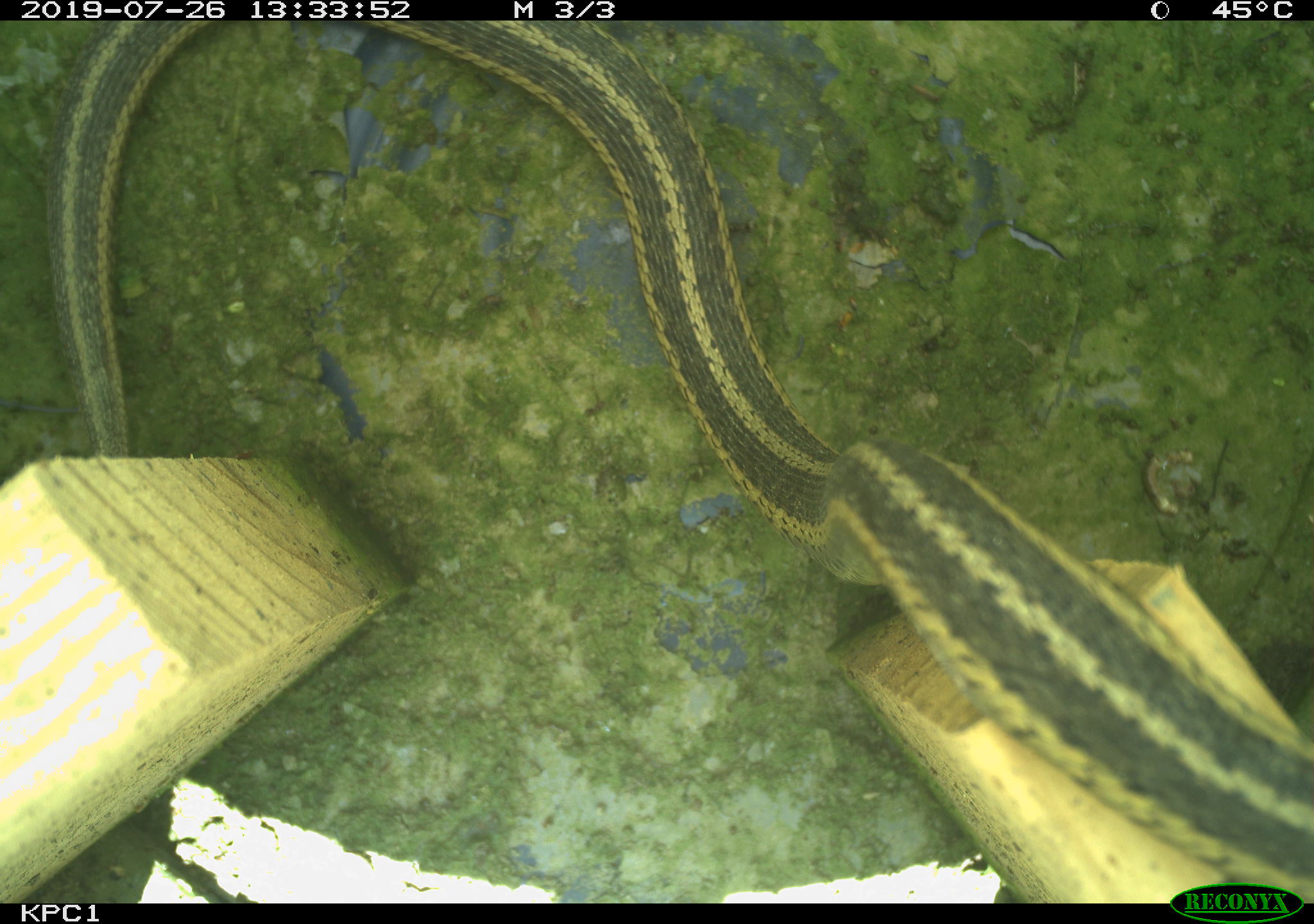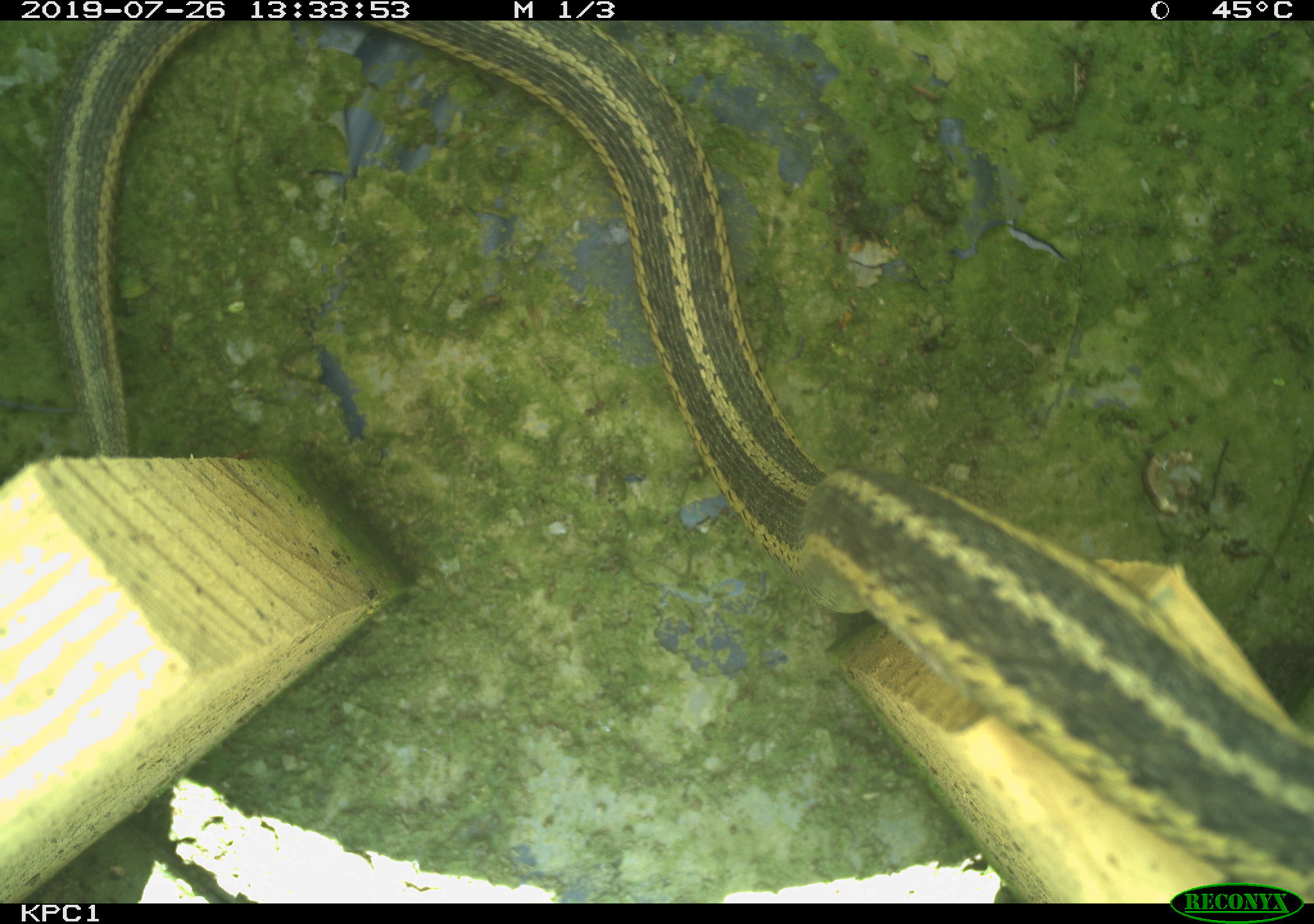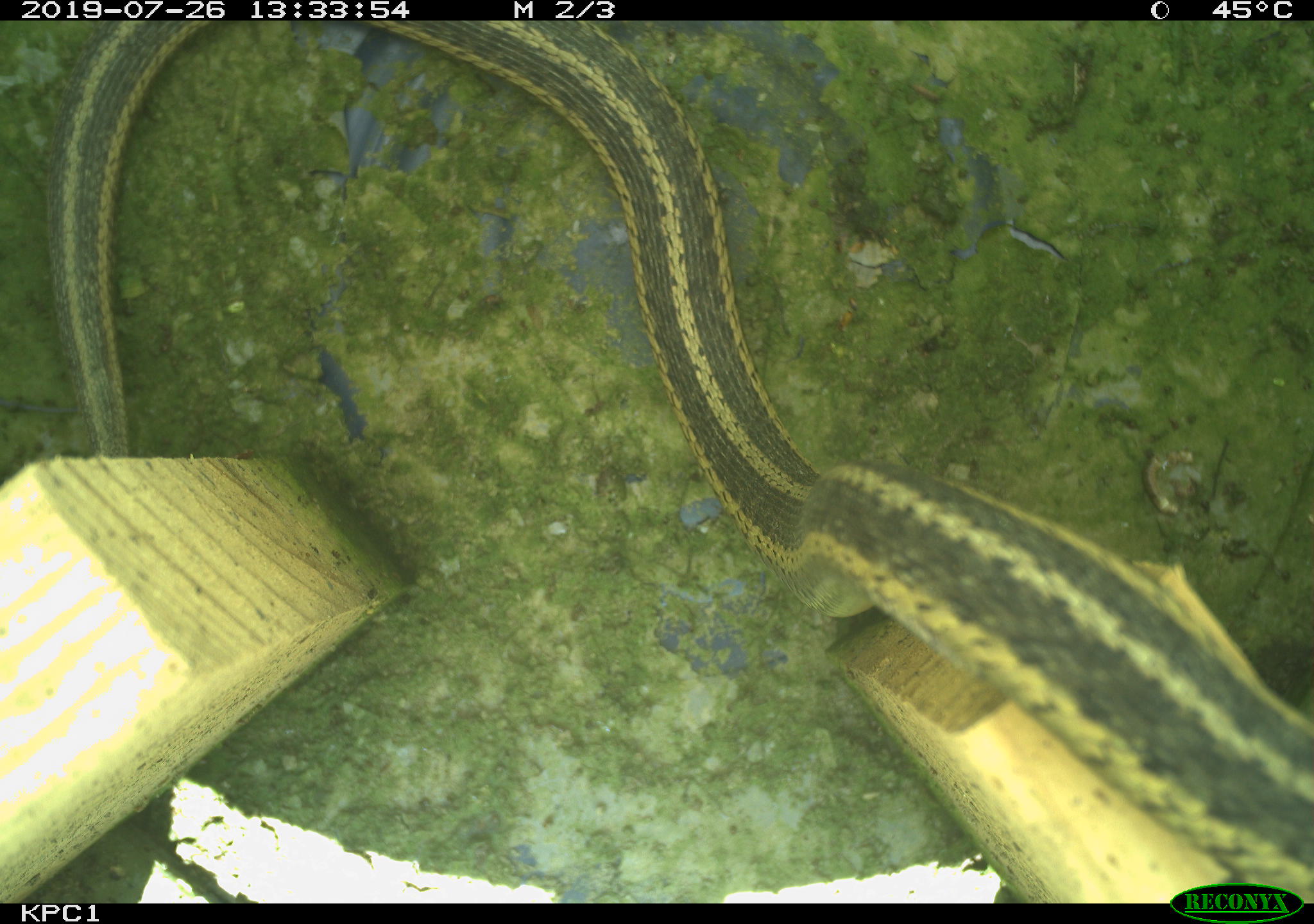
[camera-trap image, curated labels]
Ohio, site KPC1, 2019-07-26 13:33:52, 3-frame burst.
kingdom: Animalia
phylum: Chordata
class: Reptilia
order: Squamata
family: Colubridae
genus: Thamnophis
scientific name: Thamnophis sirtalis sirtalis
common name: eastern gartersnake